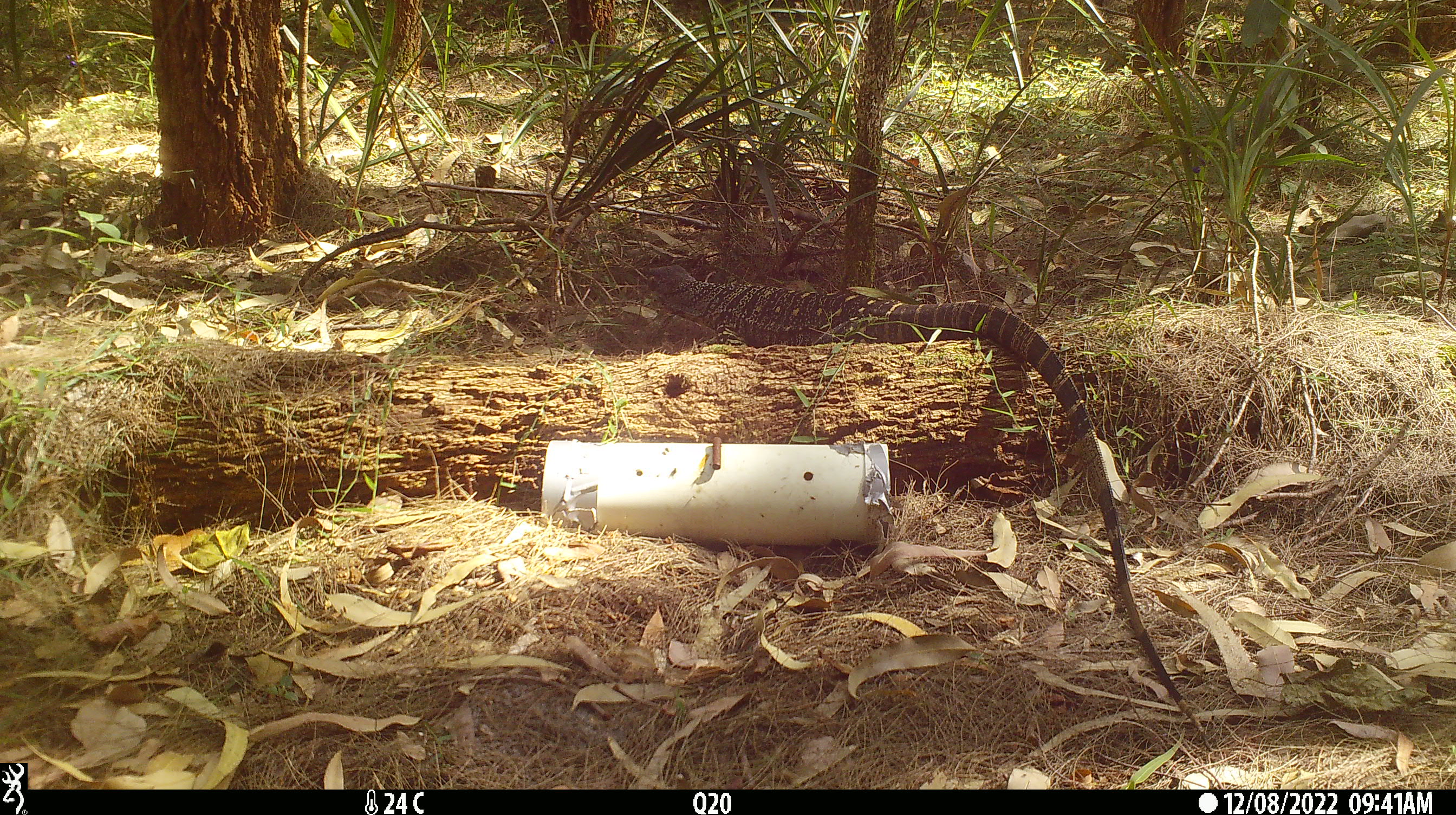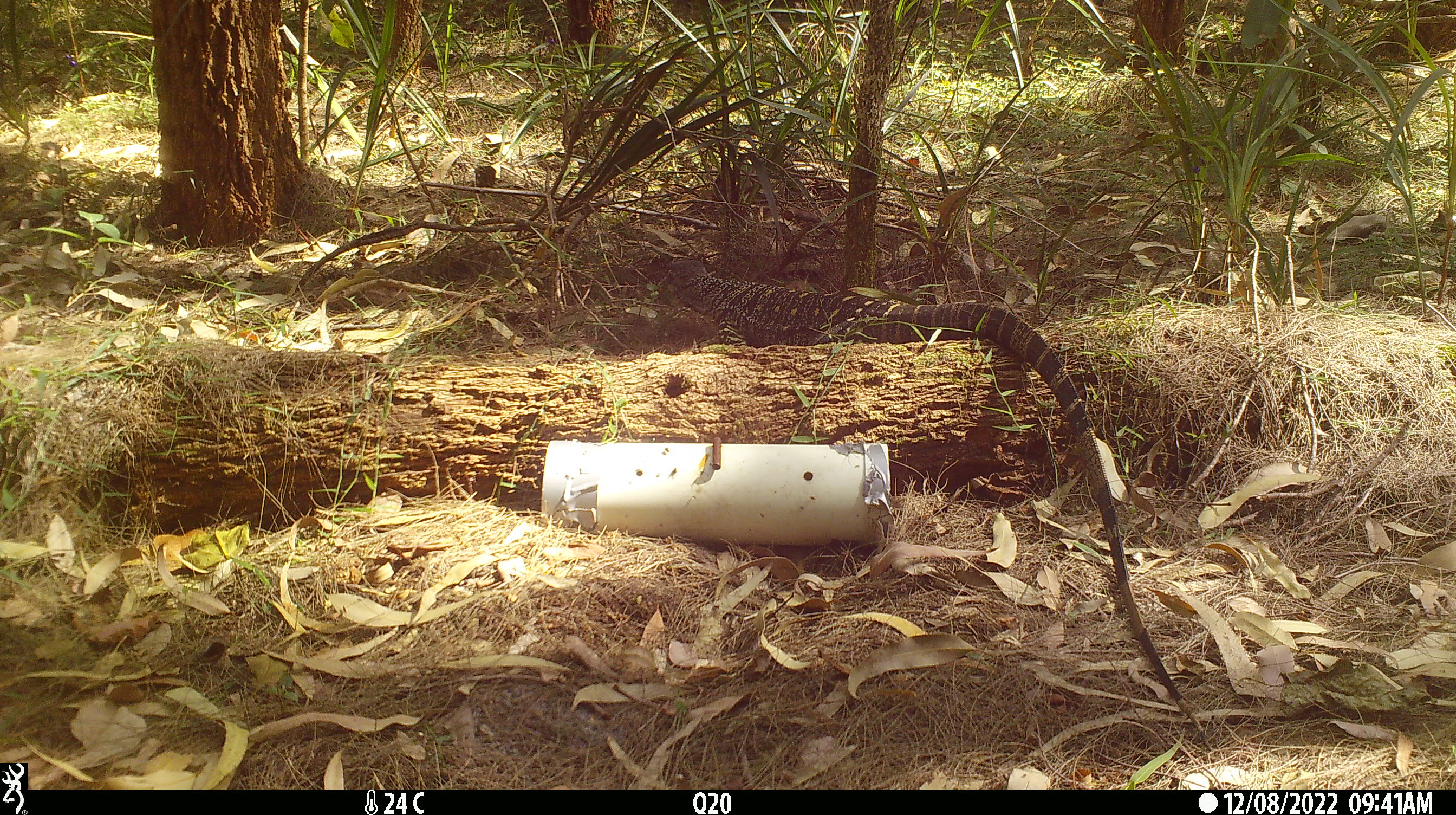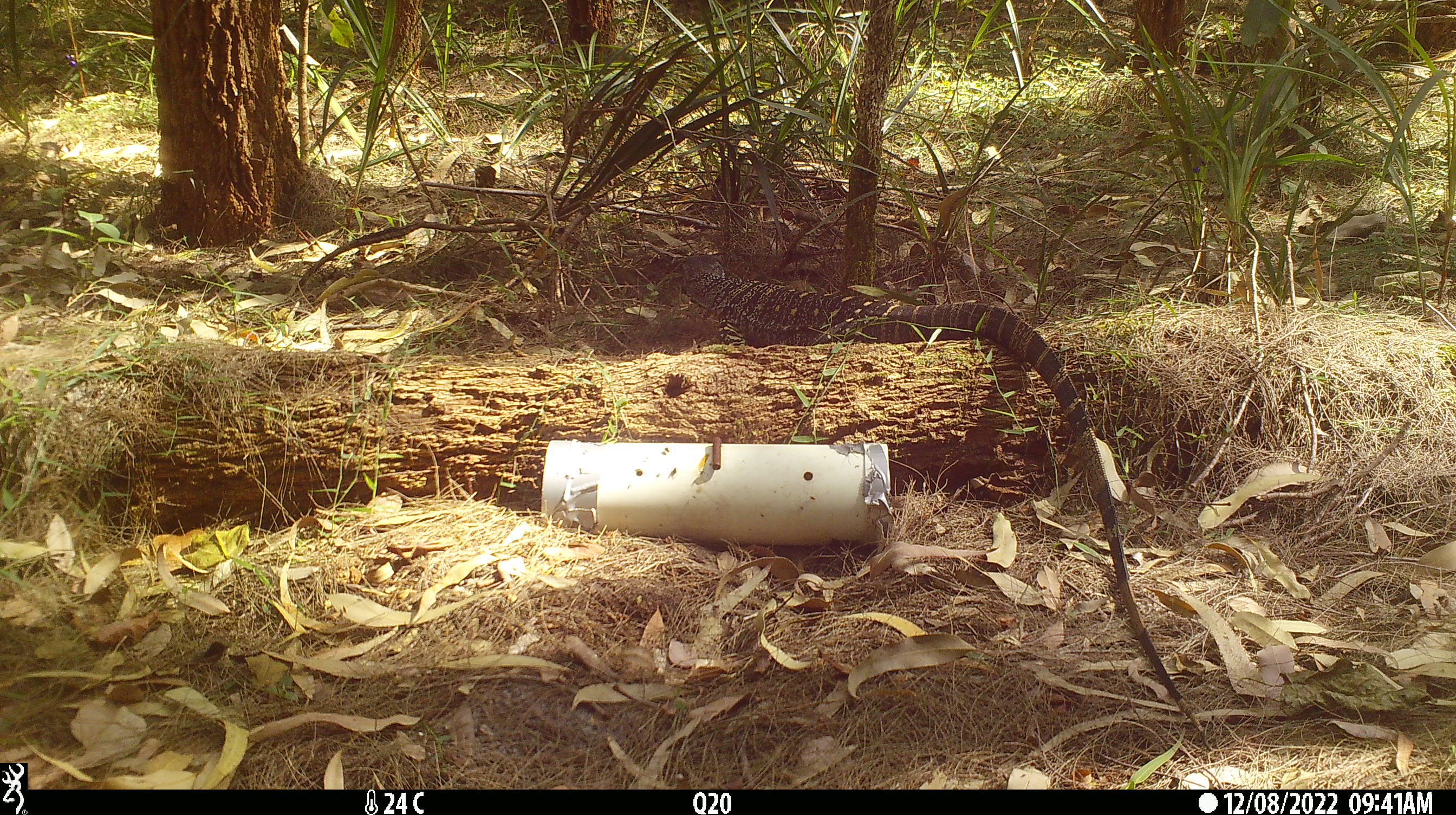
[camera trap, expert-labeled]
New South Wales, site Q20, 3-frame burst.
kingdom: Animalia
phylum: Chordata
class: Reptilia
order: Squamata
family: Varanidae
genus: Varanus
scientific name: Varanus varius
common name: lace monitor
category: goanna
Goanna (lace monitor) (Varanus varius).